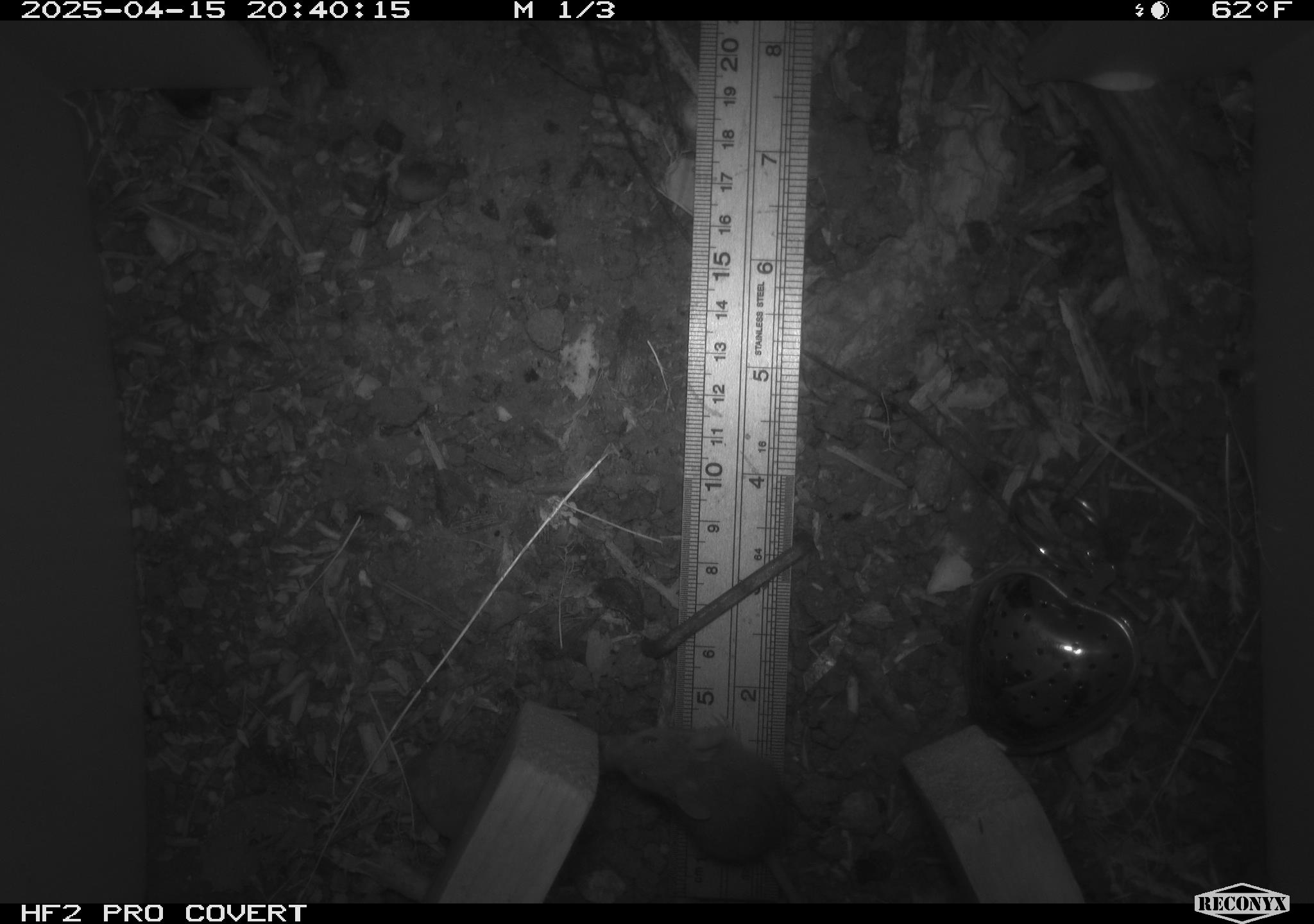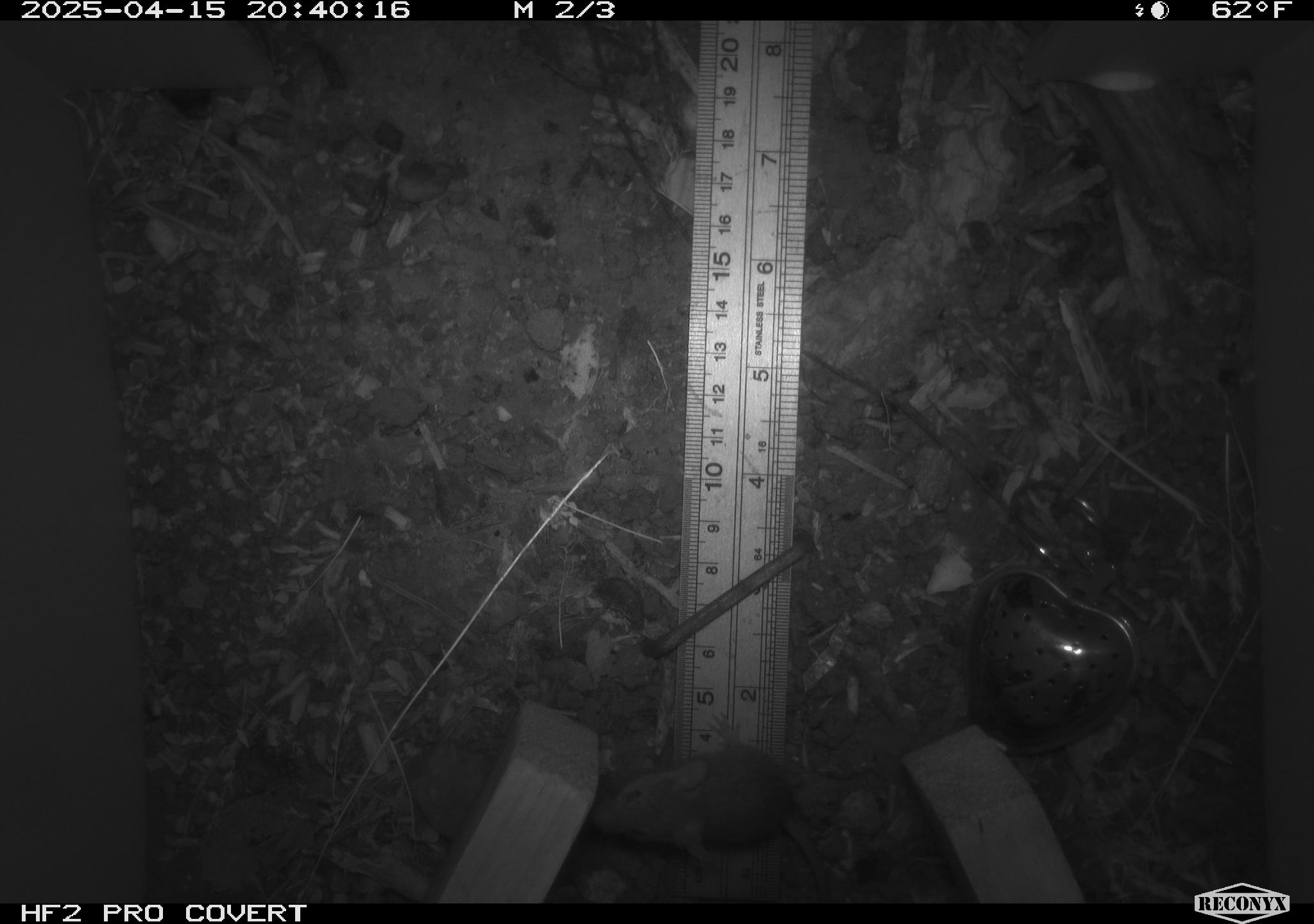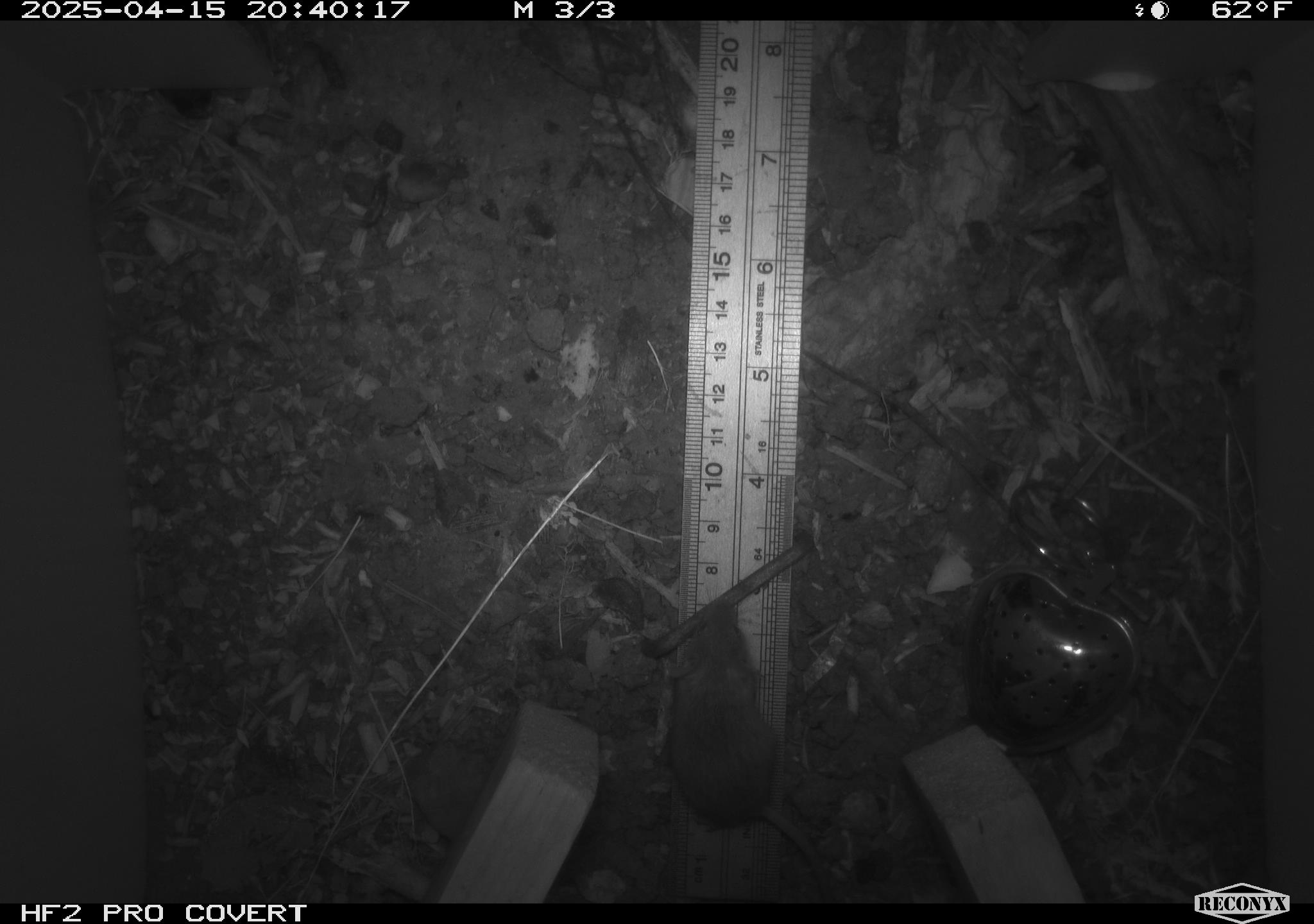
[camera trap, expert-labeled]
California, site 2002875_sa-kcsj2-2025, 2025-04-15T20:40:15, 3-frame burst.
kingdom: Animalia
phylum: Chordata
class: Mammalia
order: Rodentia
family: Muridae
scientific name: Muridae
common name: murids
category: muridae family